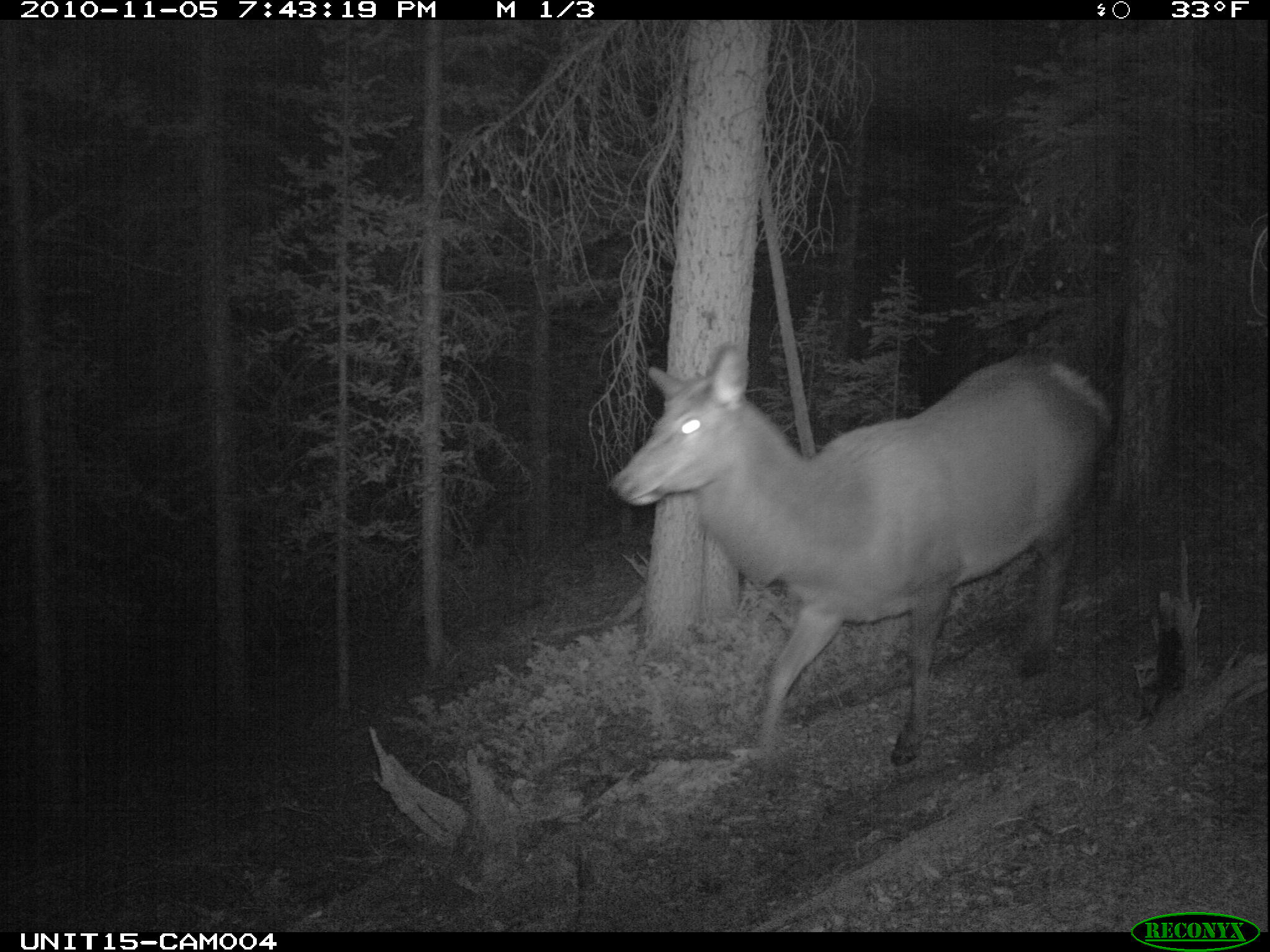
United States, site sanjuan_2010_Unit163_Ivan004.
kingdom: Animalia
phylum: Chordata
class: Mammalia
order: Artiodactyla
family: Cervidae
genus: Cervus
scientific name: Cervus elaphus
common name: red deer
Cervus elaphus (red deer).